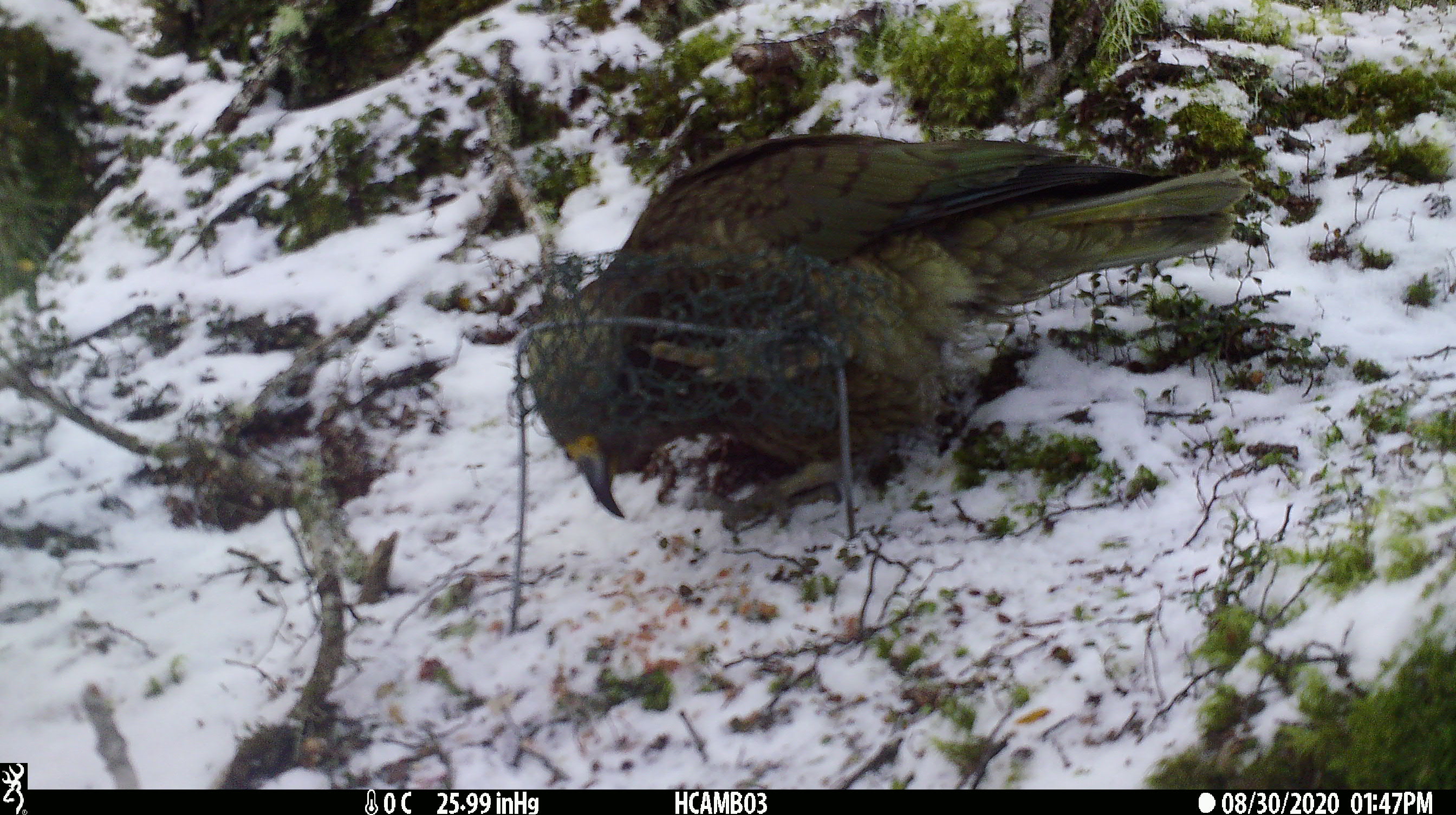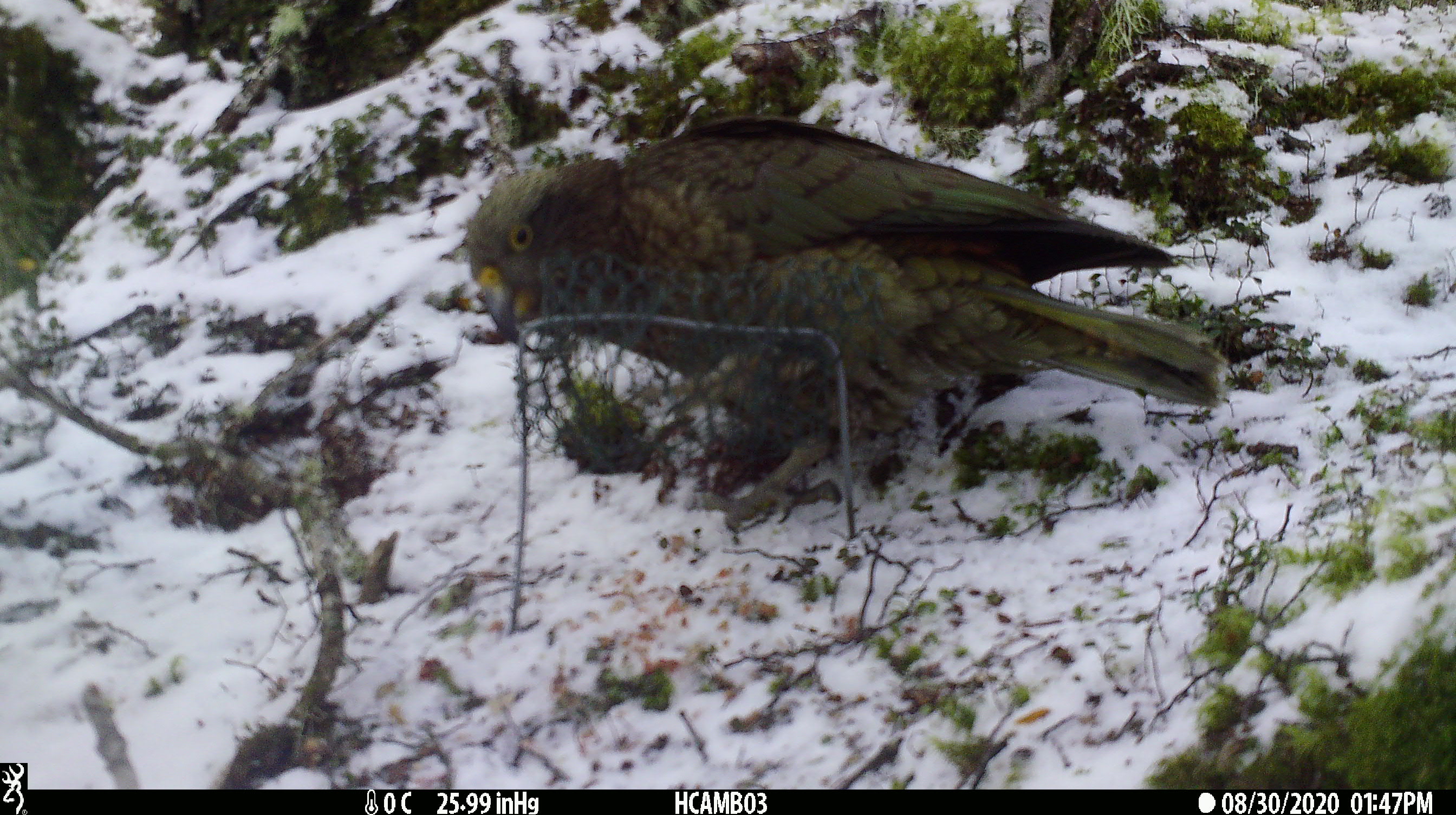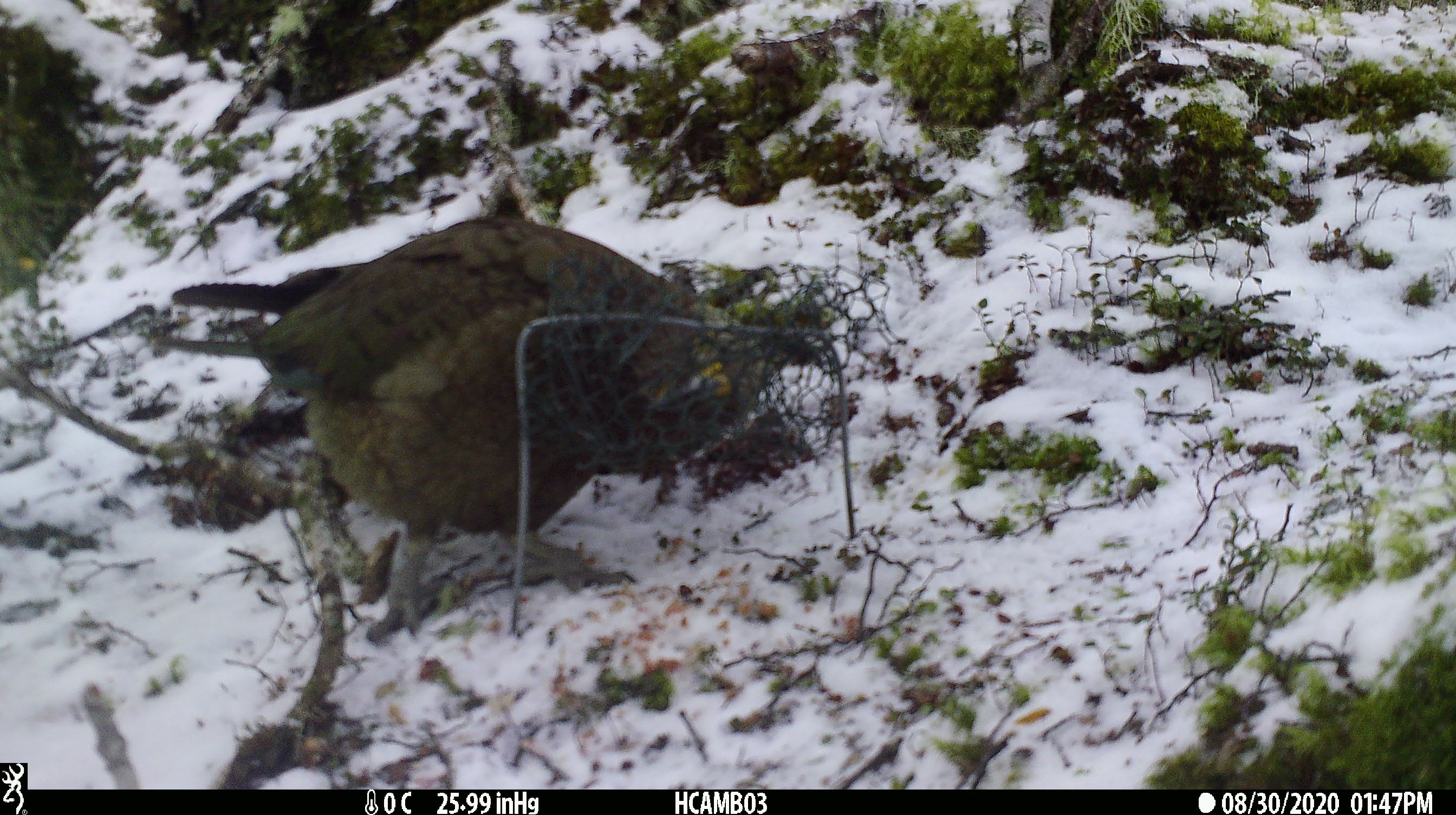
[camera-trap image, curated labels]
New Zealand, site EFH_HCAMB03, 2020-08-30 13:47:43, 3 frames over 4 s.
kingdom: Animalia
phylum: Chordata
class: Aves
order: Psittaciformes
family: Strigopidae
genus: Nestor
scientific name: Nestor notabilis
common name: kea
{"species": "kea (Nestor notabilis)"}